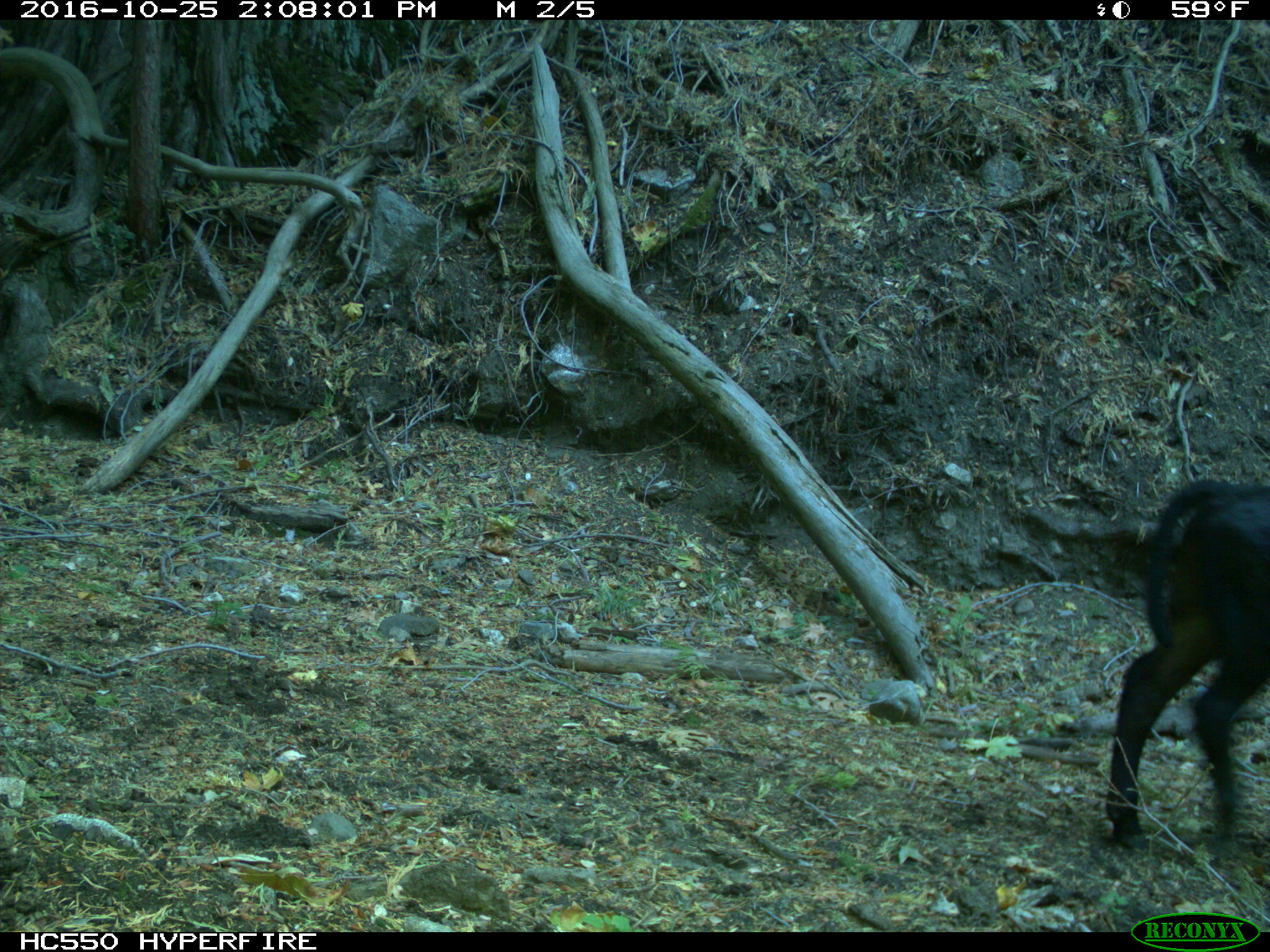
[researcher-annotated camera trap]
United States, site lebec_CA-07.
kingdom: Animalia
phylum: Chordata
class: Mammalia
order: Artiodactyla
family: Bovidae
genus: Bos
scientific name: Bos taurus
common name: domestic cow